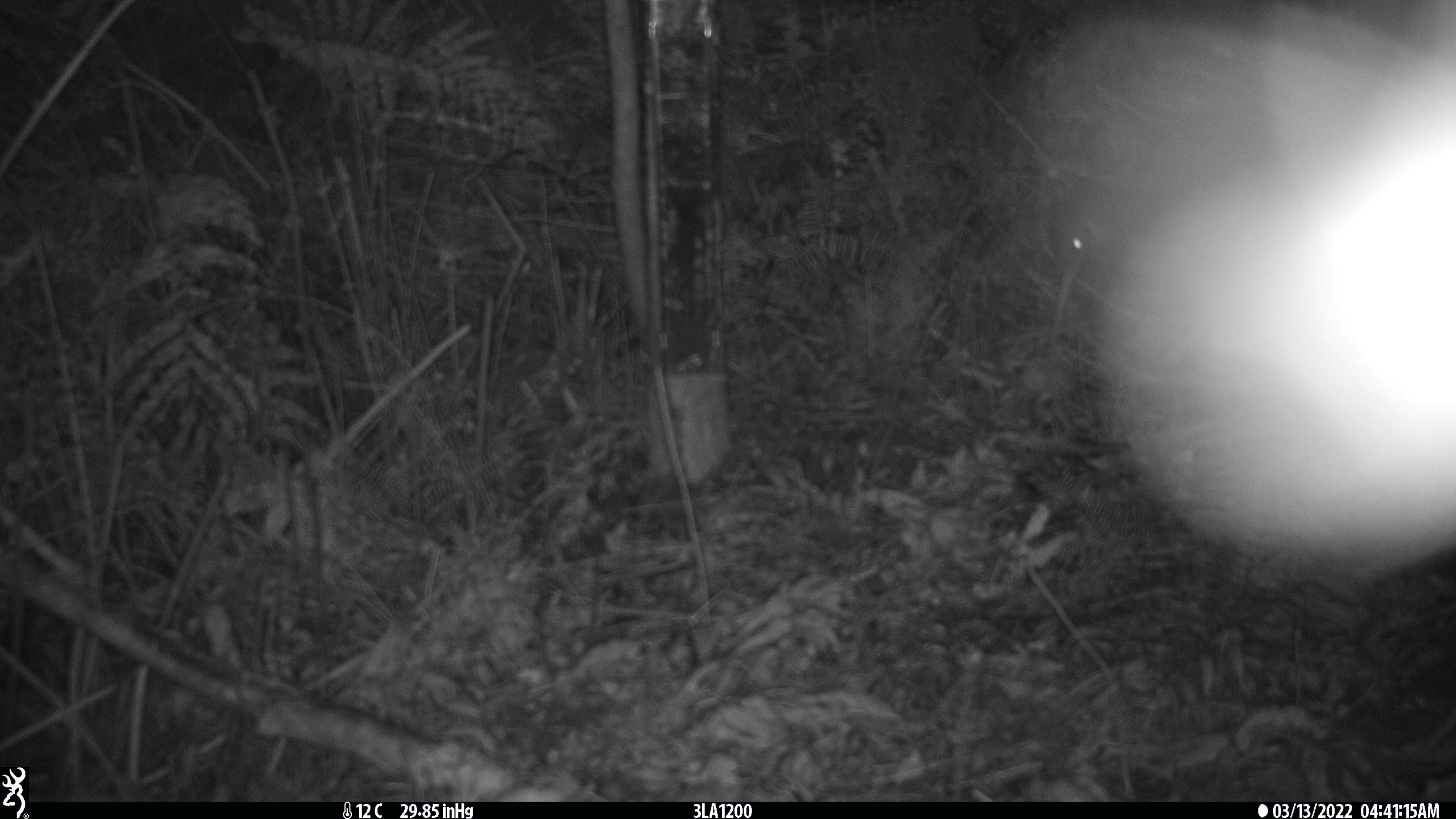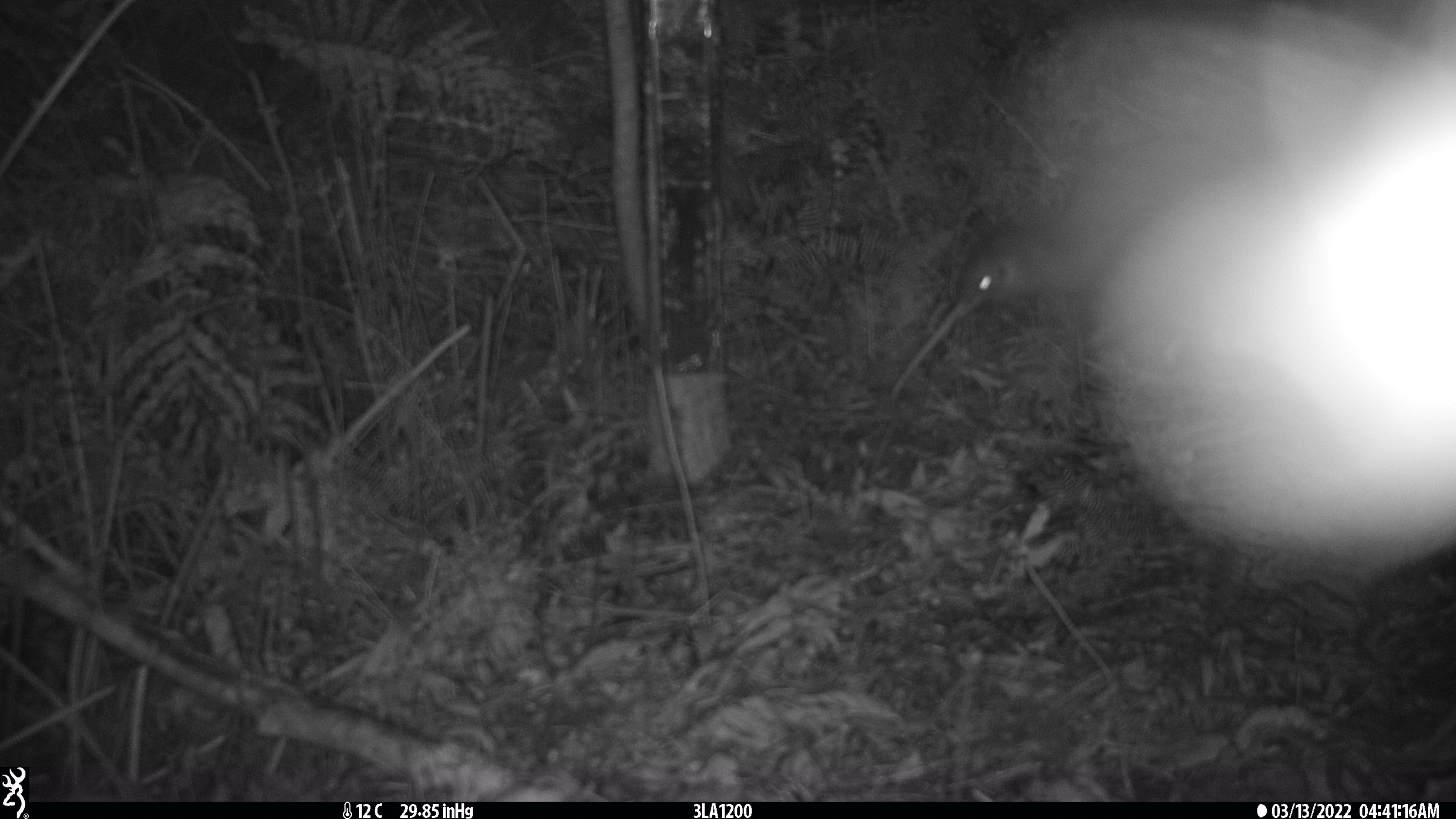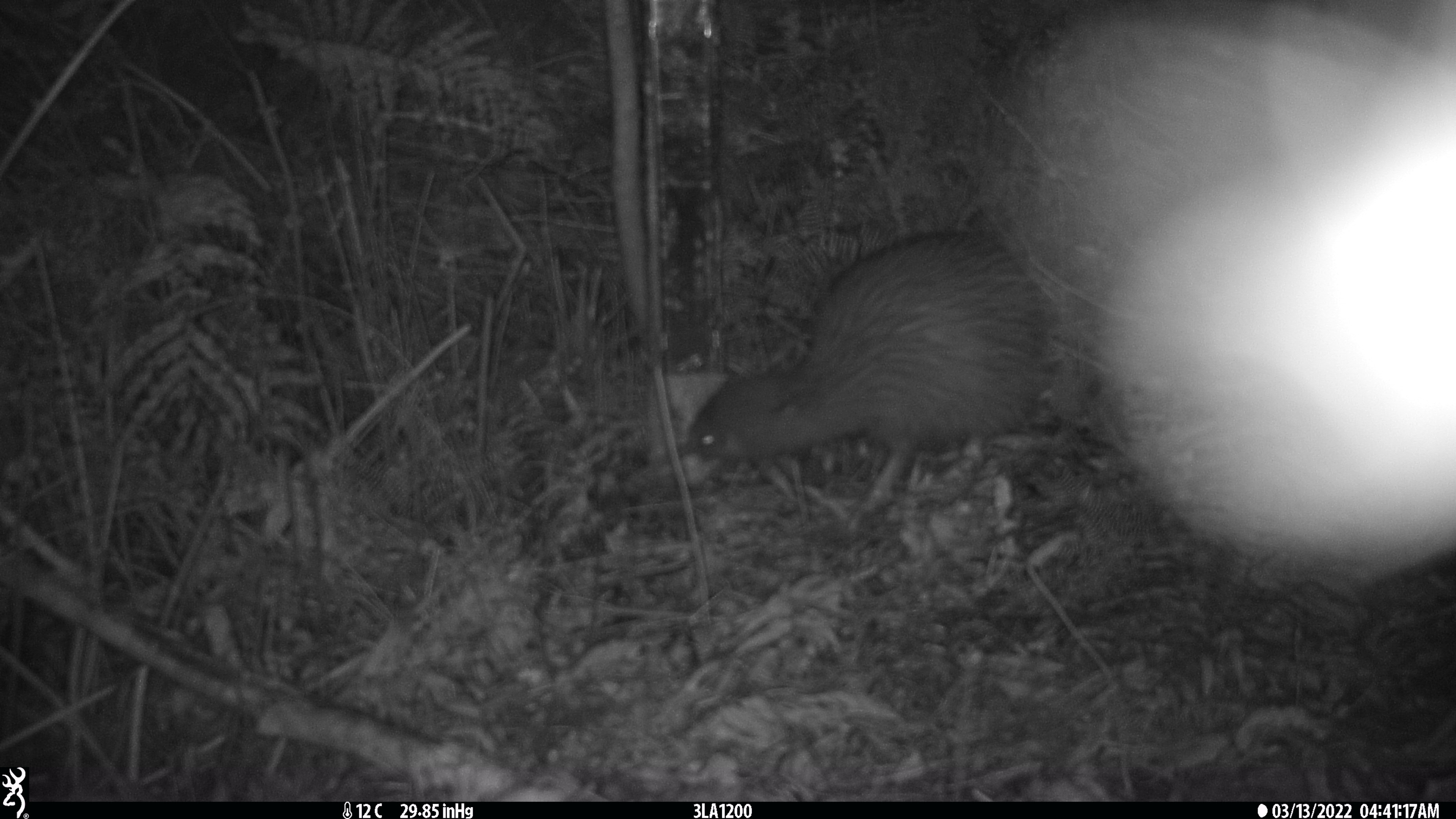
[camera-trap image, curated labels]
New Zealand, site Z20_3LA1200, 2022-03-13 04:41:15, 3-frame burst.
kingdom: Animalia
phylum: Chordata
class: Aves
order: Apterygiformes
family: Apterygidae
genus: Apteryx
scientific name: Apteryx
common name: kiwi